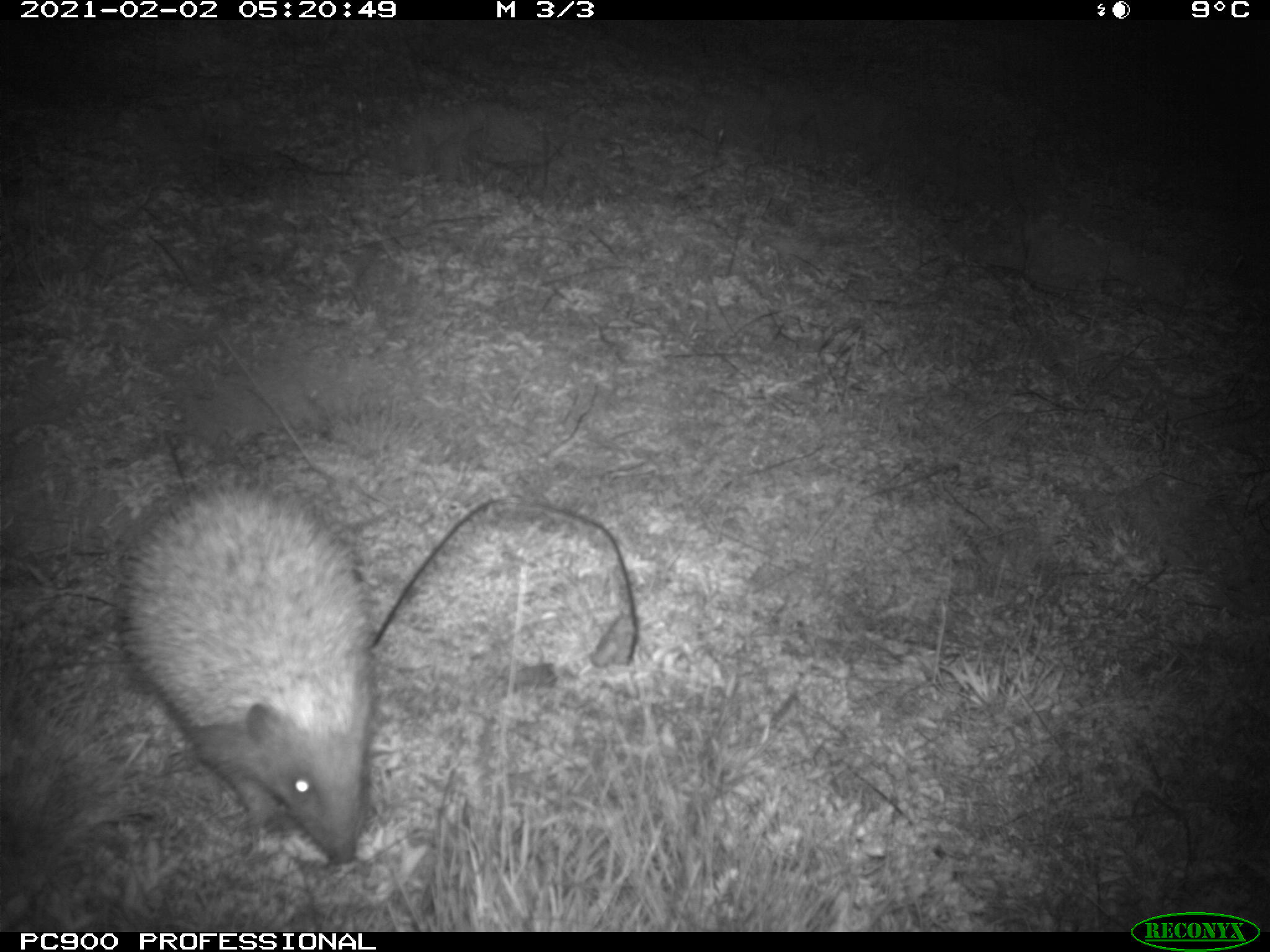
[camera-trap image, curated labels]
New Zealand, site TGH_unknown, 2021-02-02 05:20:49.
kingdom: Animalia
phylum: Chordata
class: Mammalia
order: Eulipotyphla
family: Erinaceidae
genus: Erinaceus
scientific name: Erinaceus europaeus europaeus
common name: european hedgehog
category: hedgehog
Hedgehog (european hedgehog) (Erinaceus europaeus europaeus).